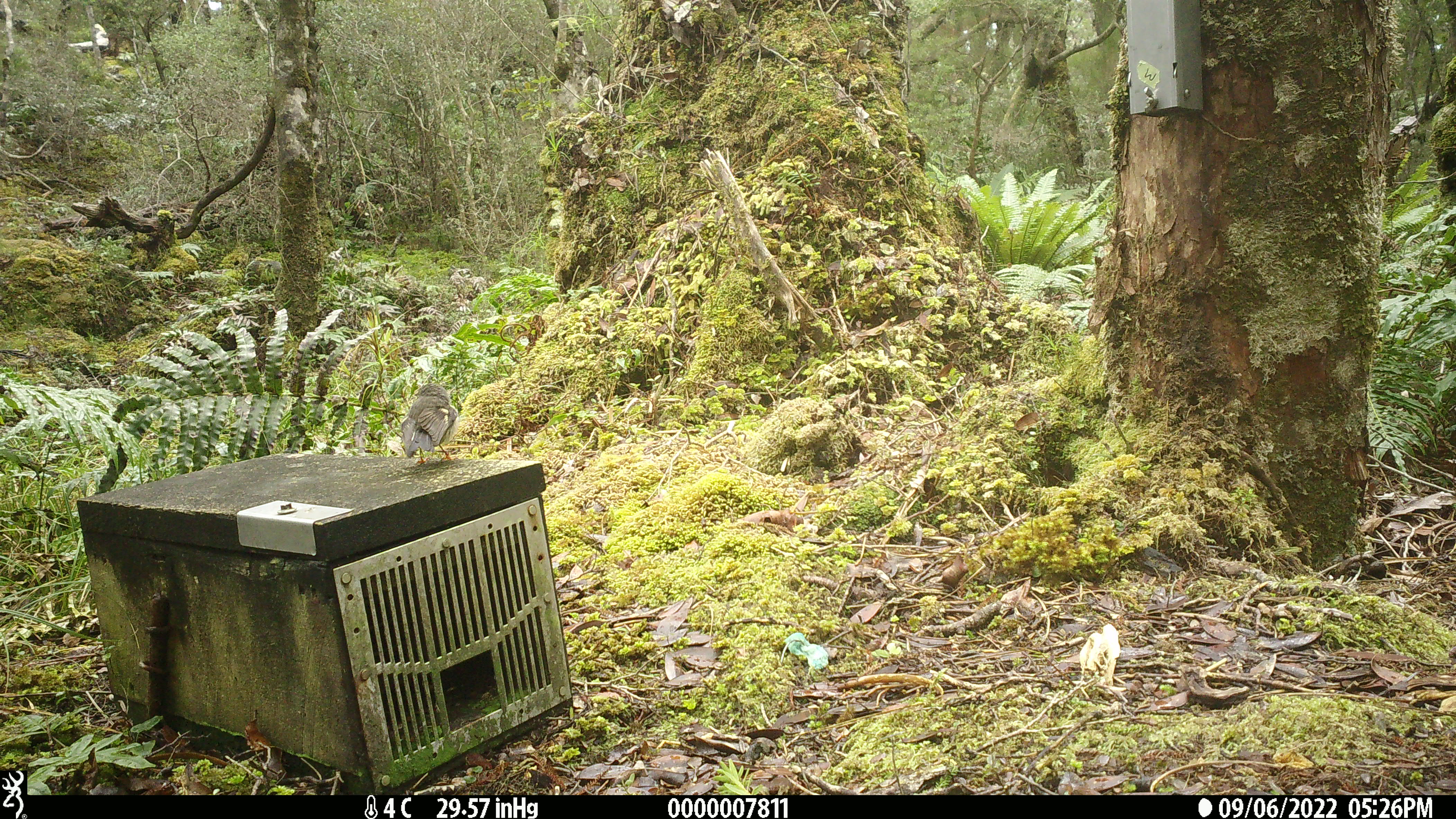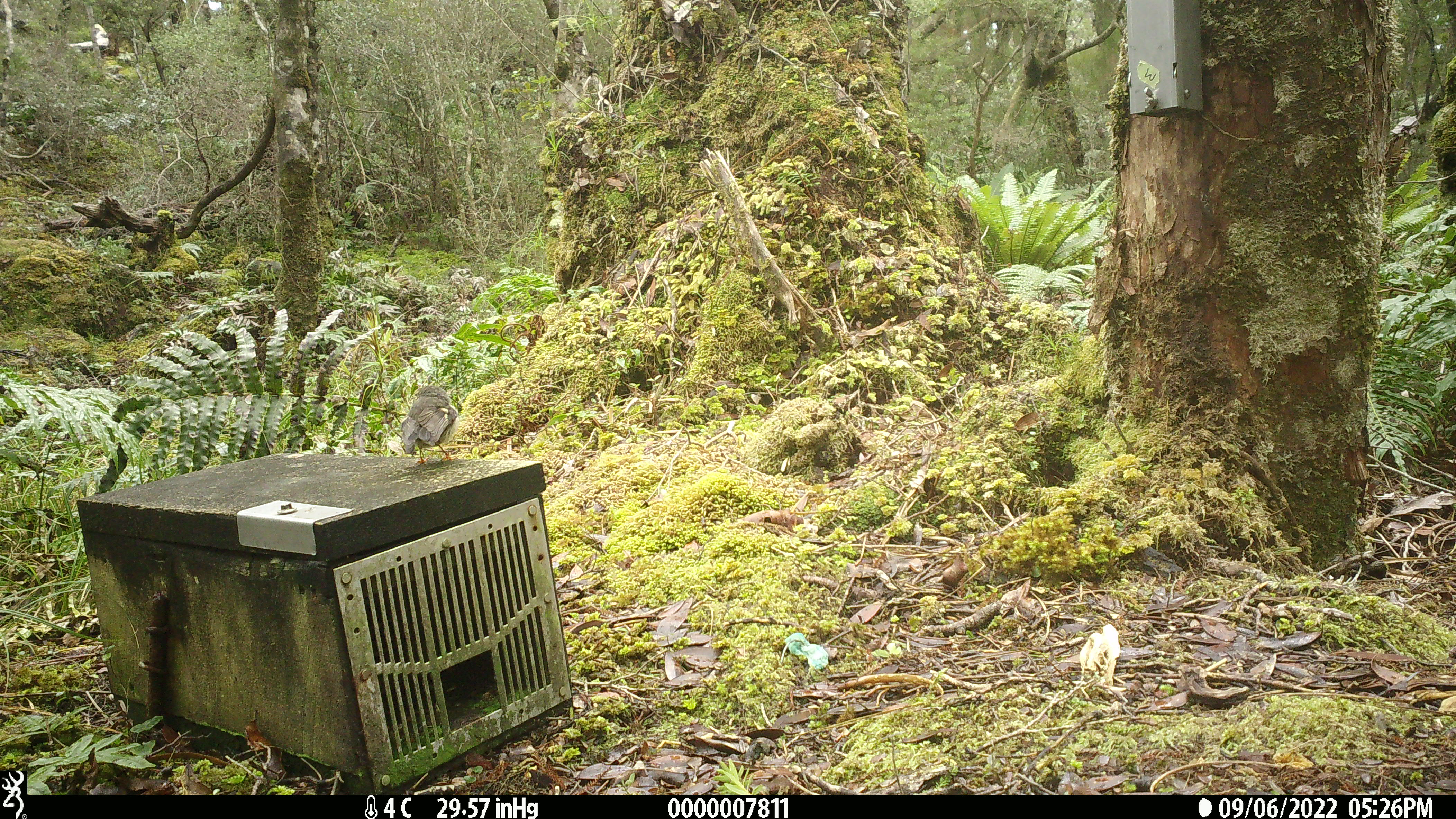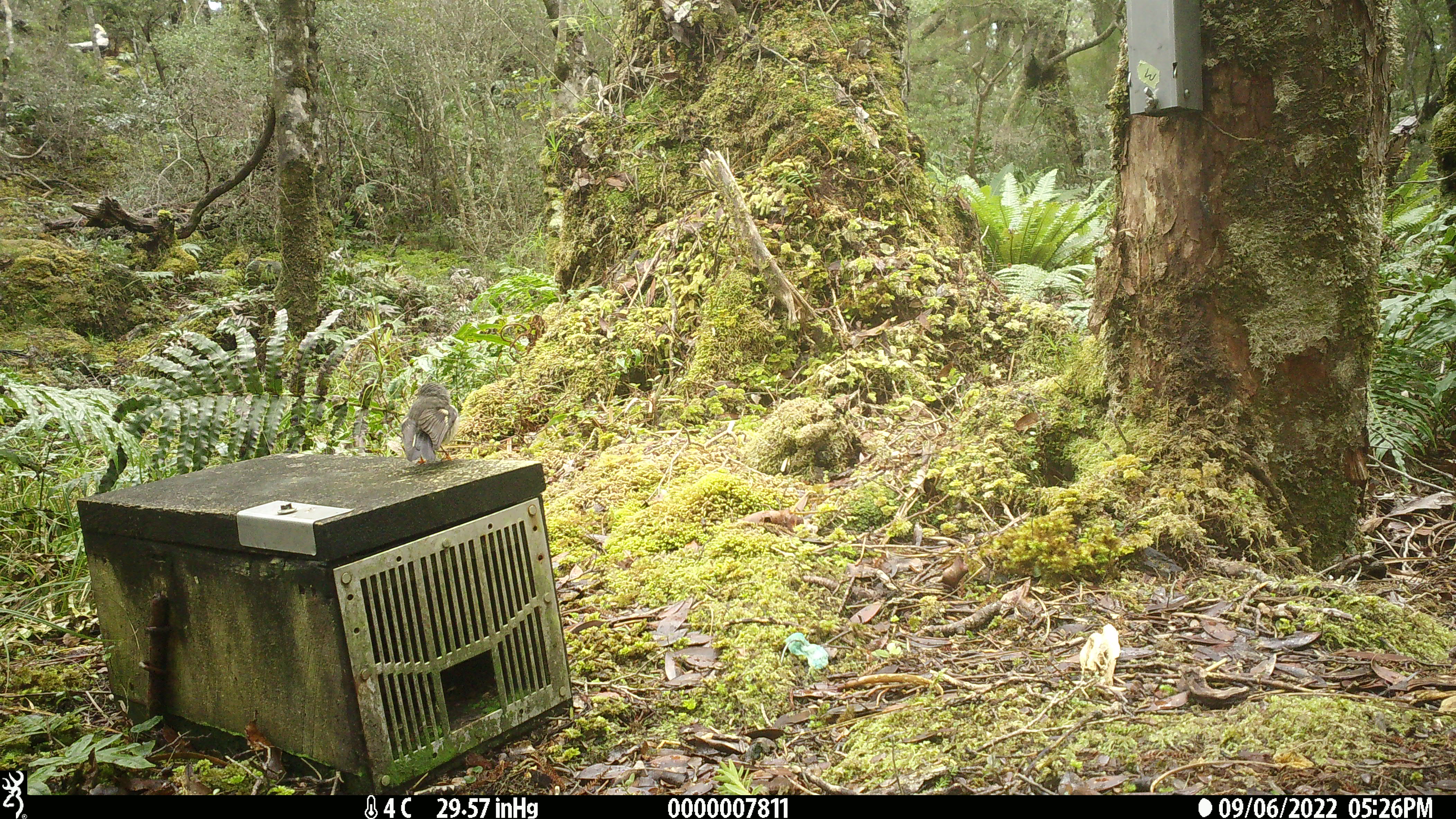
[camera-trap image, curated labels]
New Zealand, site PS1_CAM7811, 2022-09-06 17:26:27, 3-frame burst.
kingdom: Animalia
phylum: Chordata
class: Aves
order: Passeriformes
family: Petroicidae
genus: Petroica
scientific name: Petroica macrocephala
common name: tomtit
Tomtit (Petroica macrocephala).